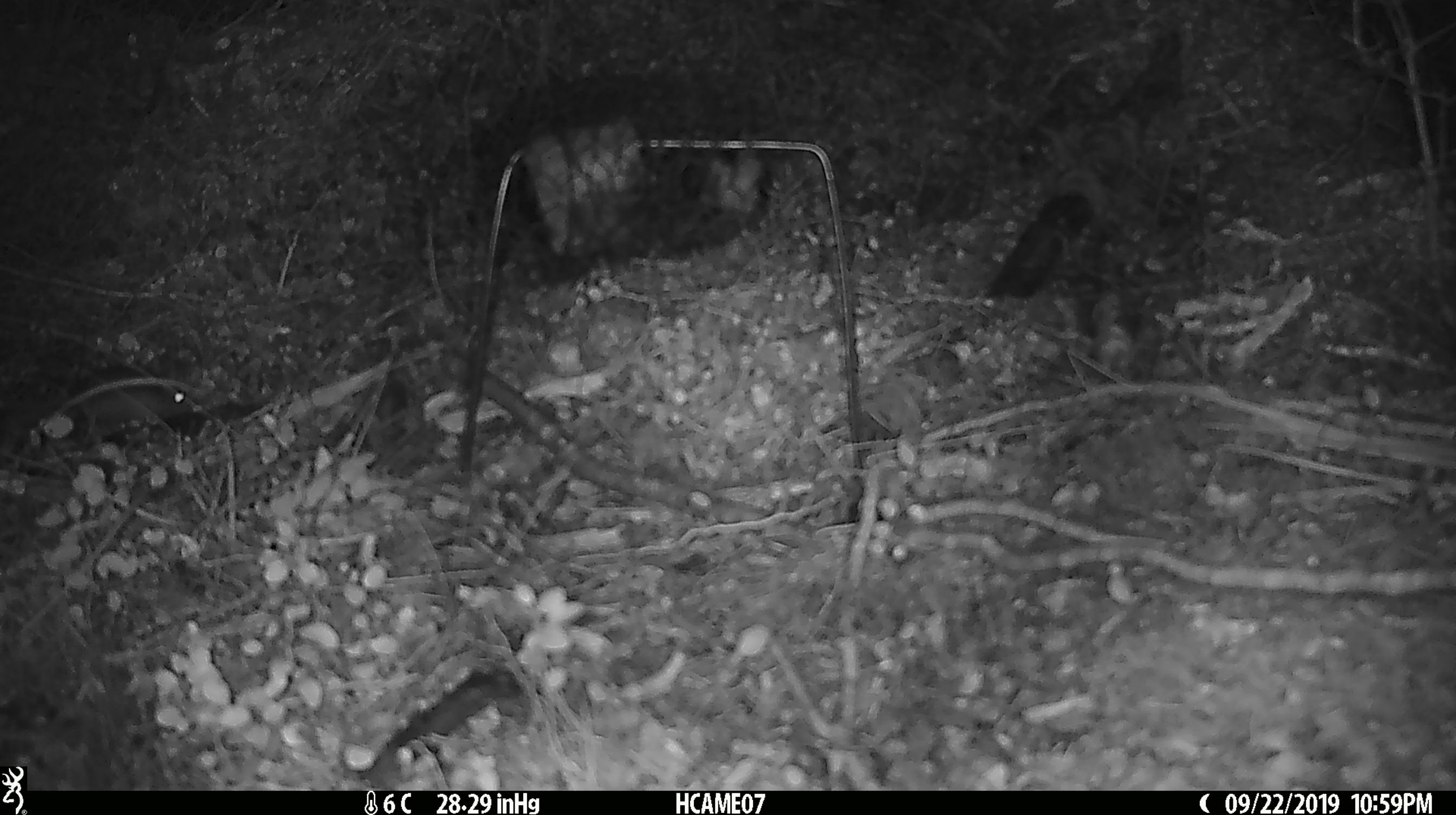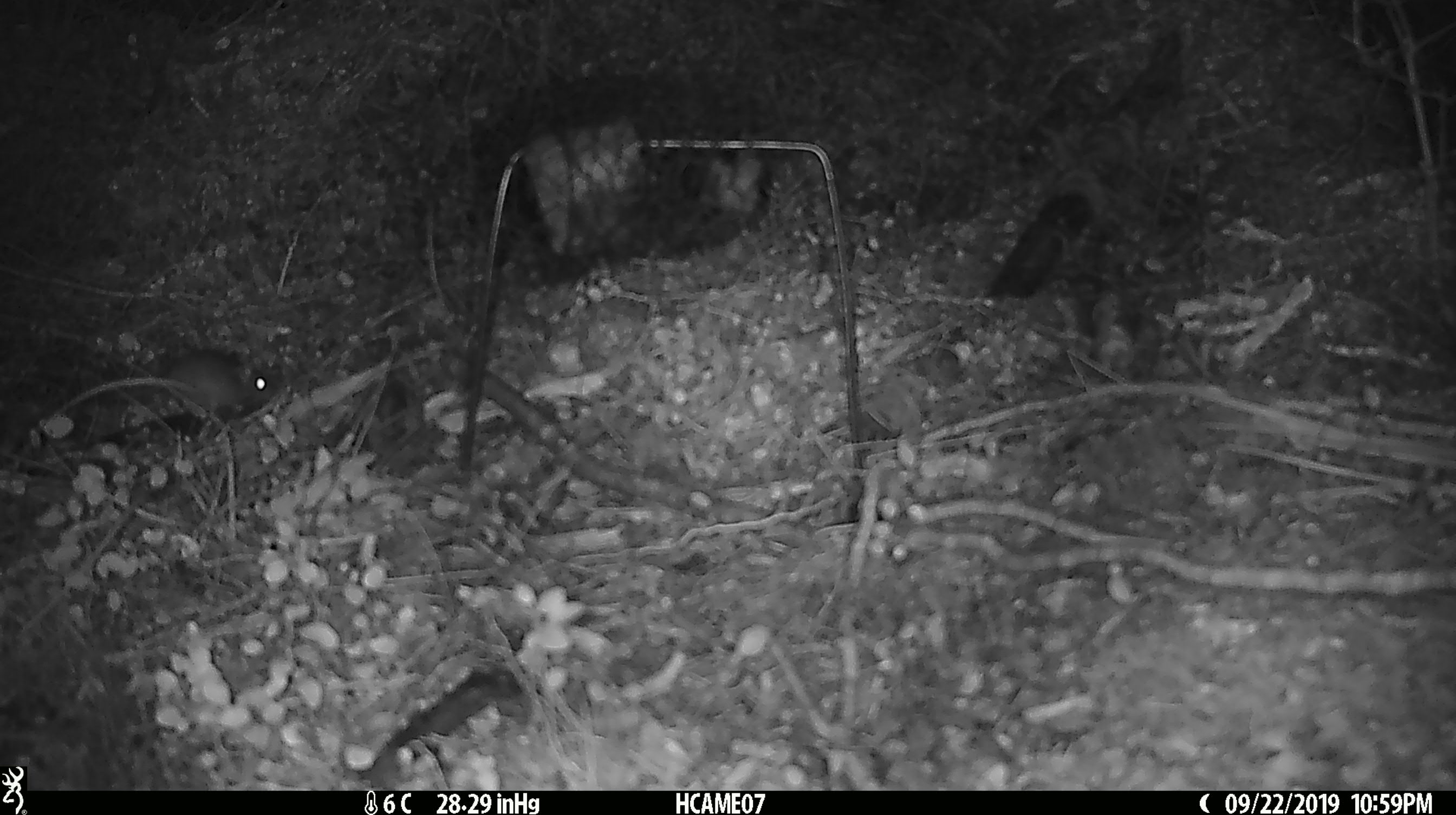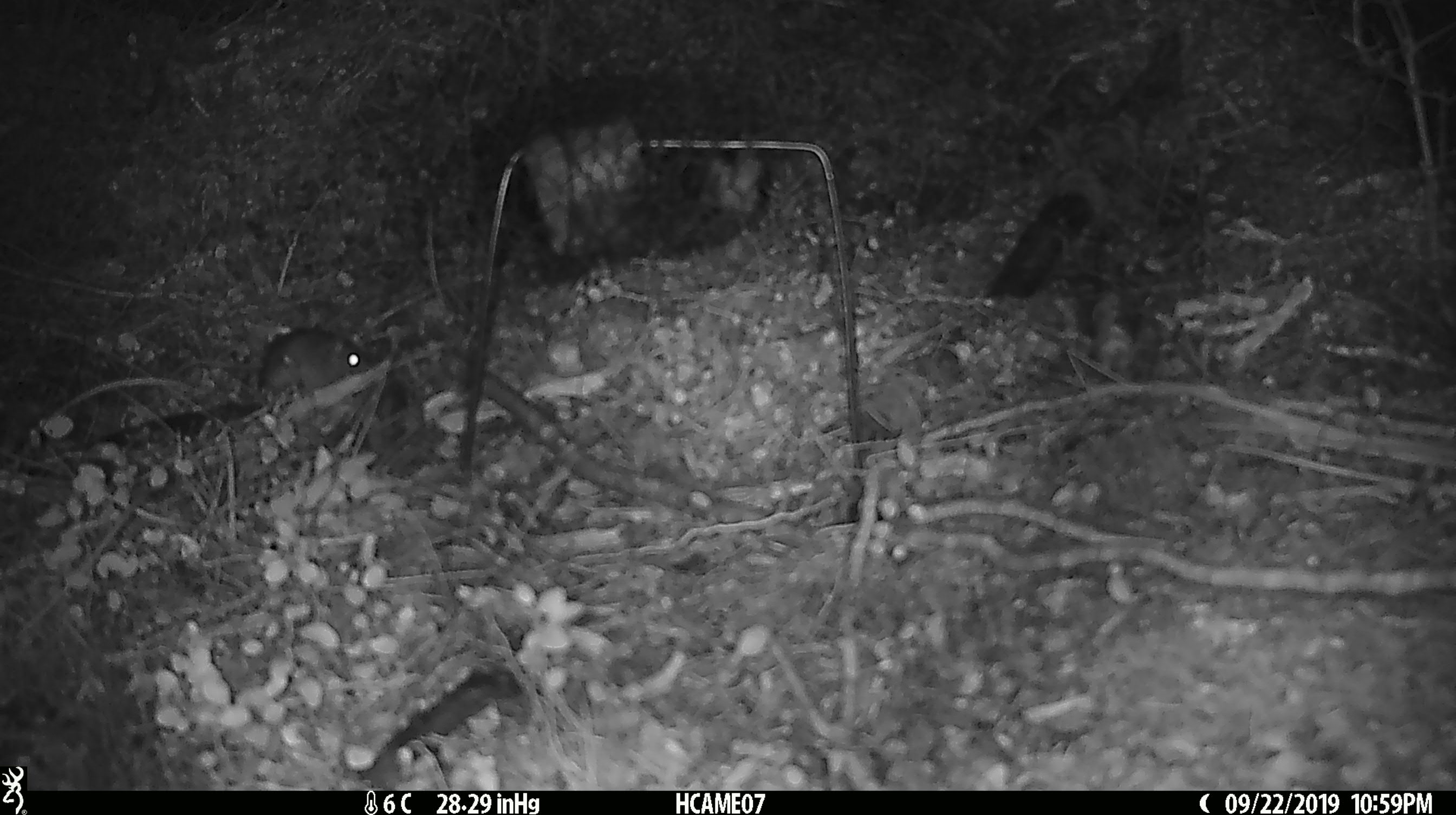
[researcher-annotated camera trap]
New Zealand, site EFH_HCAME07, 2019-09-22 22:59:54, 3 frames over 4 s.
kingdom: Animalia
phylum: Chordata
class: Mammalia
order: Rodentia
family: Muridae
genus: Mus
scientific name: Mus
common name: mouse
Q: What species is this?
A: Mouse (Mus).